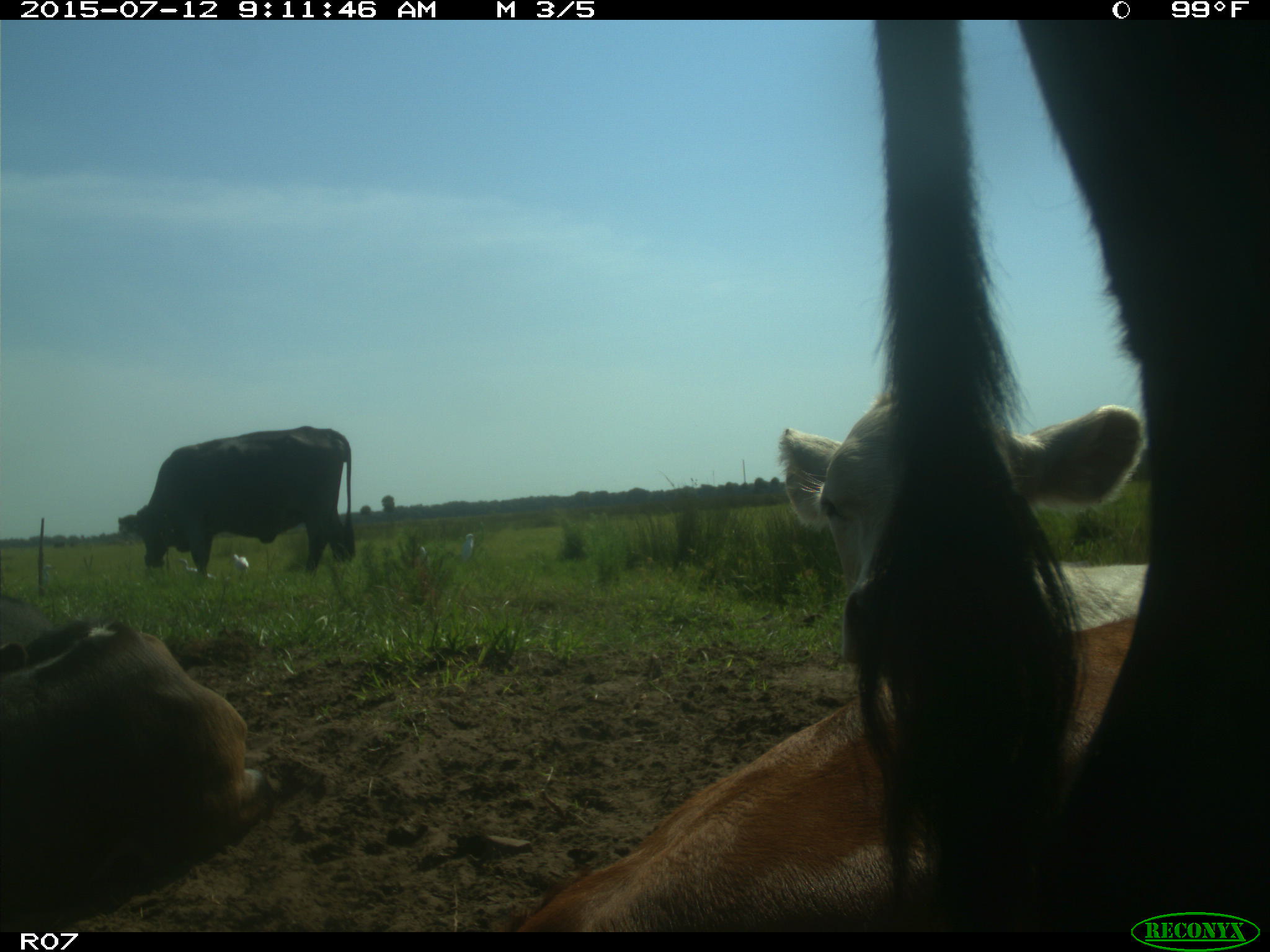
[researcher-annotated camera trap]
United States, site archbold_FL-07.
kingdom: Animalia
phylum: Chordata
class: Mammalia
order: Artiodactyla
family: Bovidae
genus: Bos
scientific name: Bos taurus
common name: domestic cow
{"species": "Bos taurus (domestic cow)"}